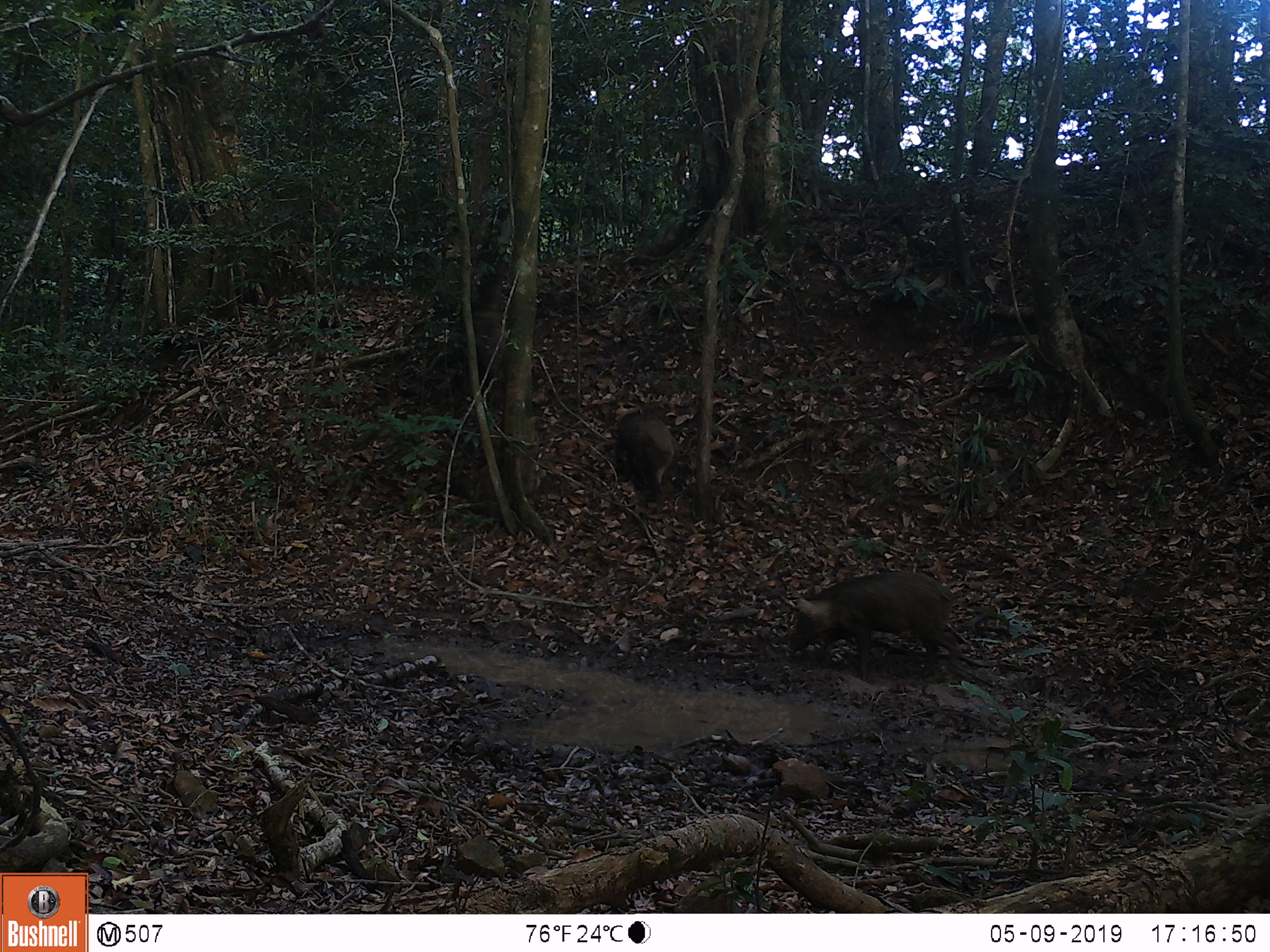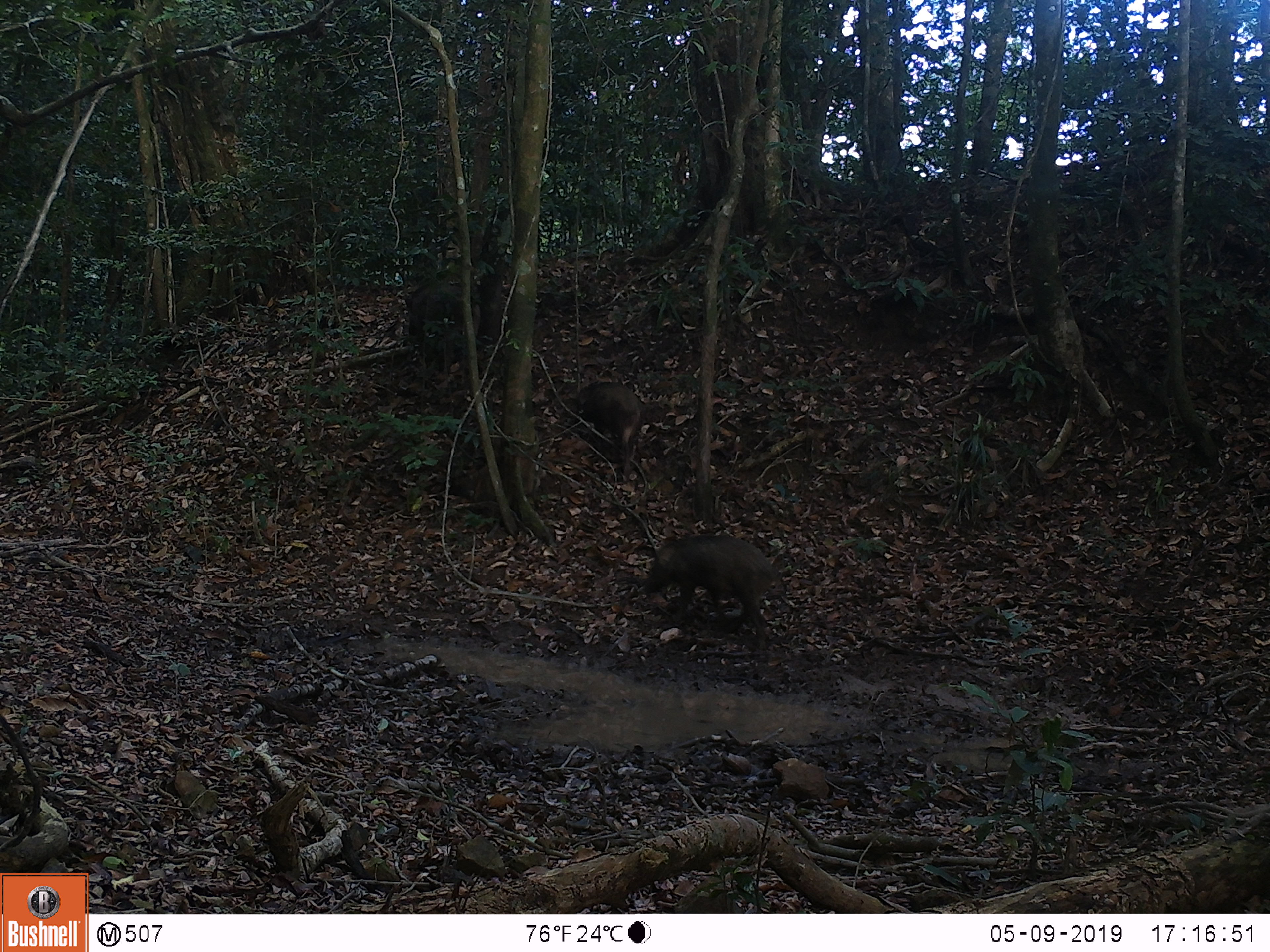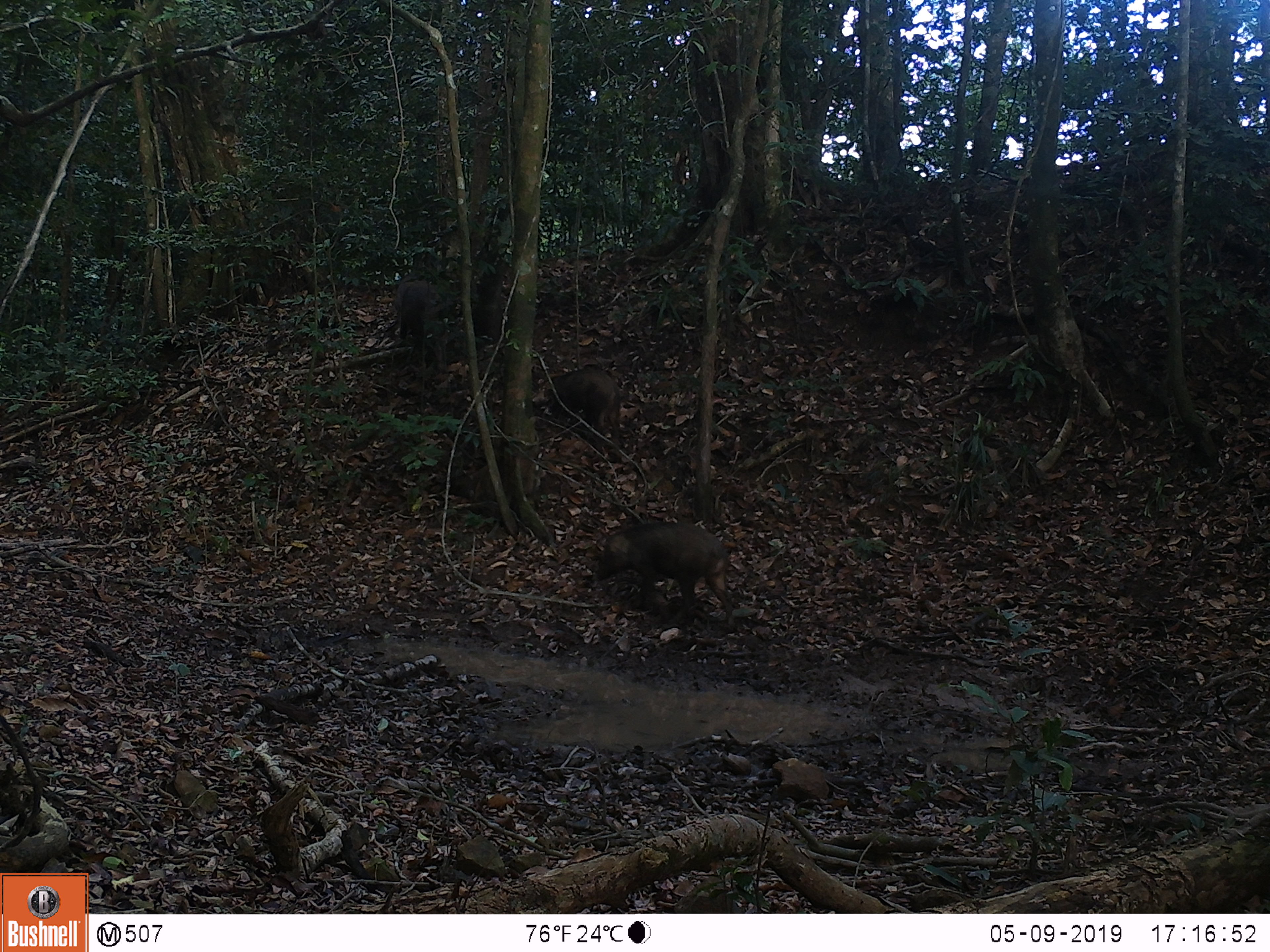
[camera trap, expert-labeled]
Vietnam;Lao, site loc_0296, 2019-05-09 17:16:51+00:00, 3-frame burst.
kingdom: Animalia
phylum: Chordata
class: Mammalia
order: Artiodactyla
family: Suidae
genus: Sus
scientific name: Sus scrofa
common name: eurasian wild pig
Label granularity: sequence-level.